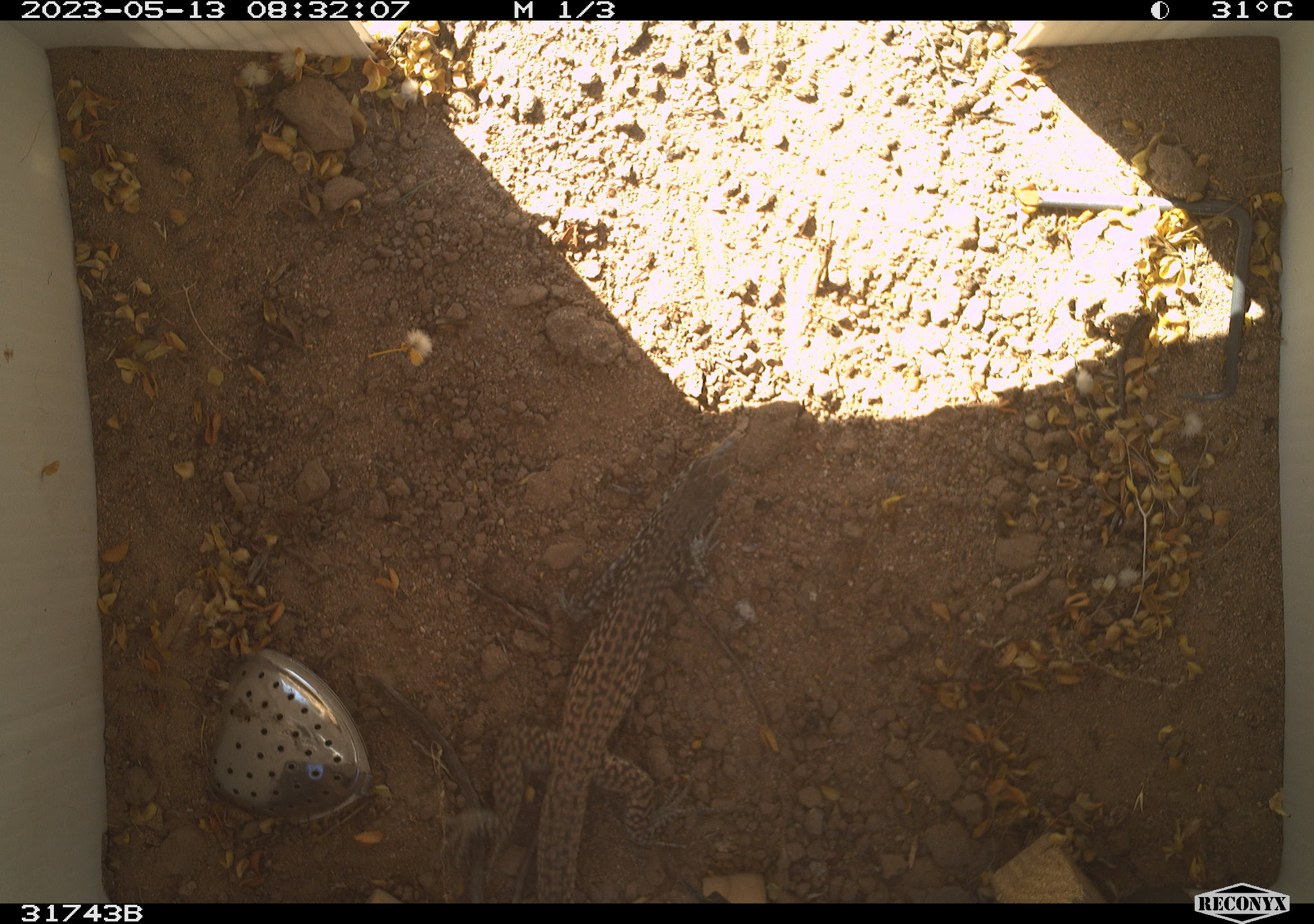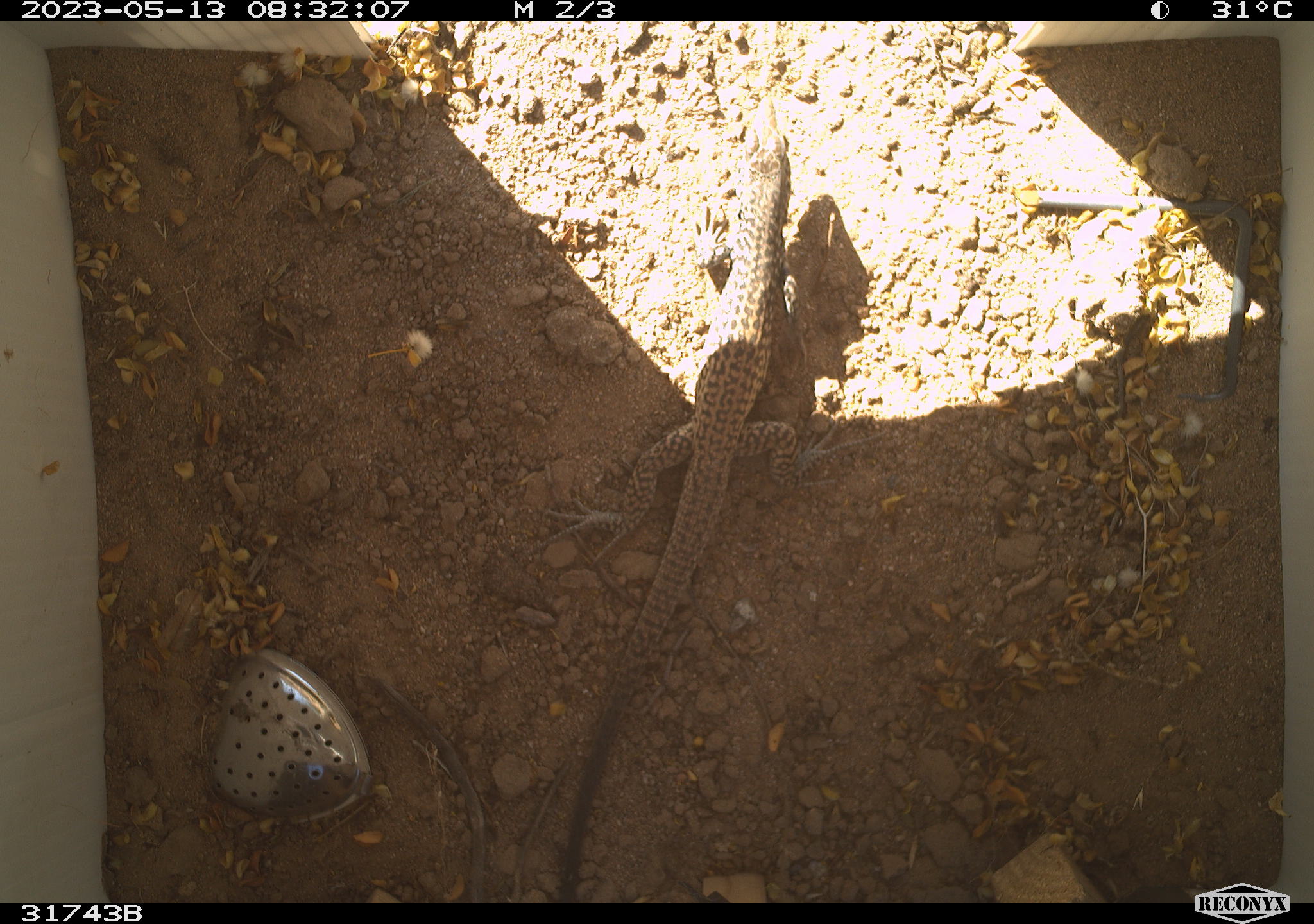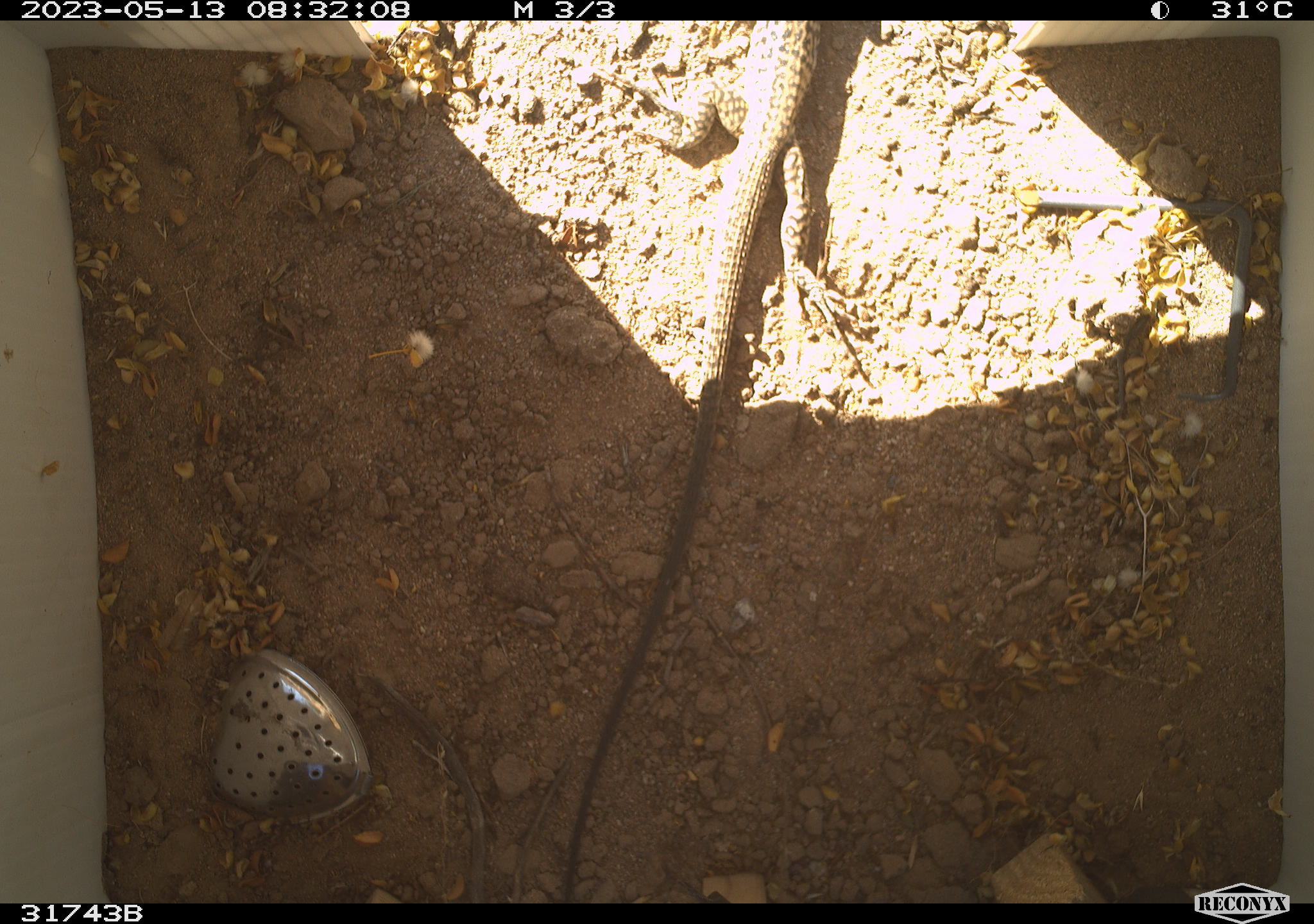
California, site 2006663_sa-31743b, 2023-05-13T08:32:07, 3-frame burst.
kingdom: Animalia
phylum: Chordata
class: Reptilia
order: Squamata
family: Teiidae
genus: Aspidoscelis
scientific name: Aspidoscelis tigris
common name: western whiptail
Western whiptail (Aspidoscelis tigris).